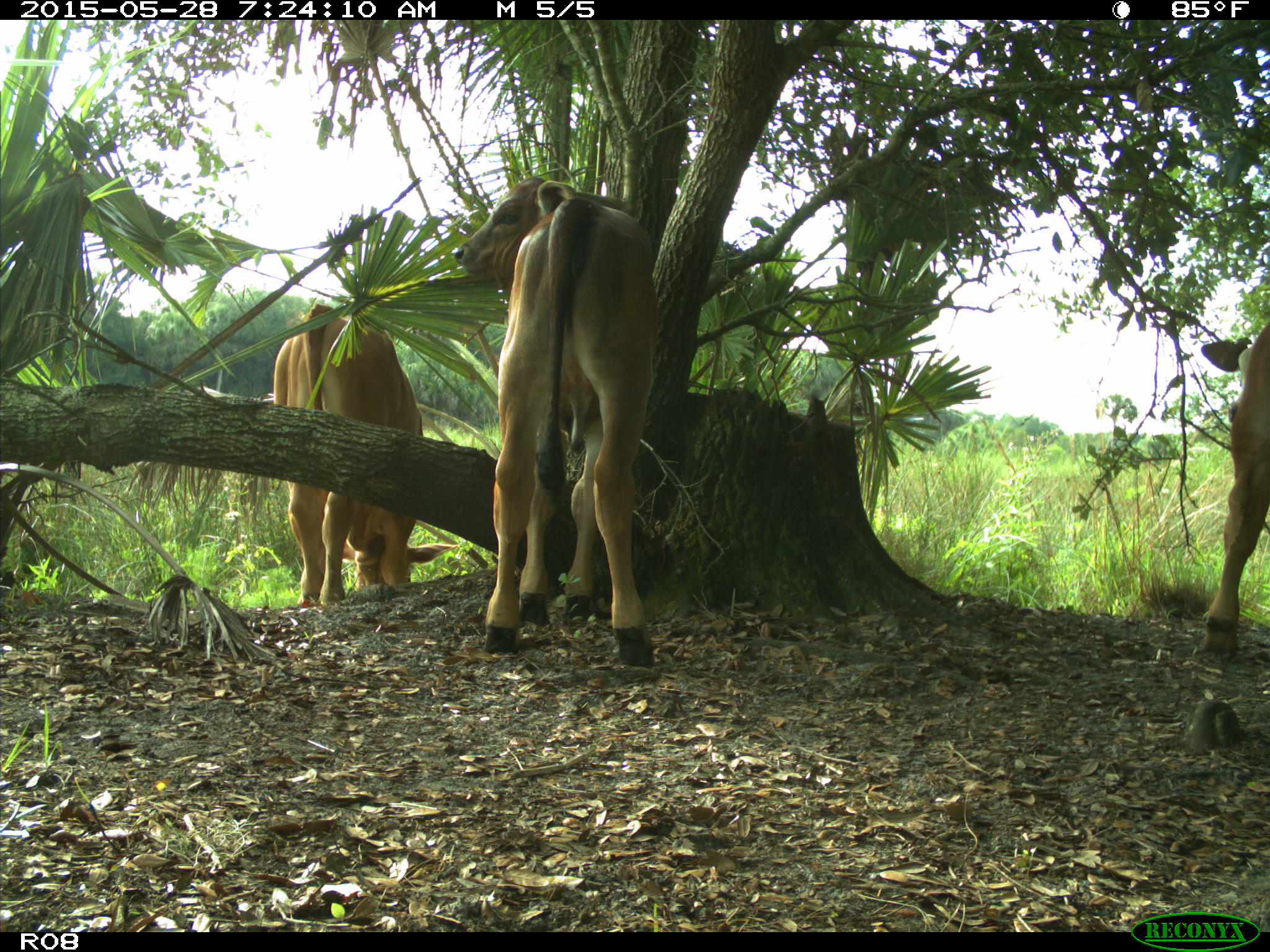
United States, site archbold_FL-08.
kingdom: Animalia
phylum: Chordata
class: Mammalia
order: Artiodactyla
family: Bovidae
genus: Bos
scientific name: Bos taurus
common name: domestic cow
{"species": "Bos taurus (domestic cow)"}